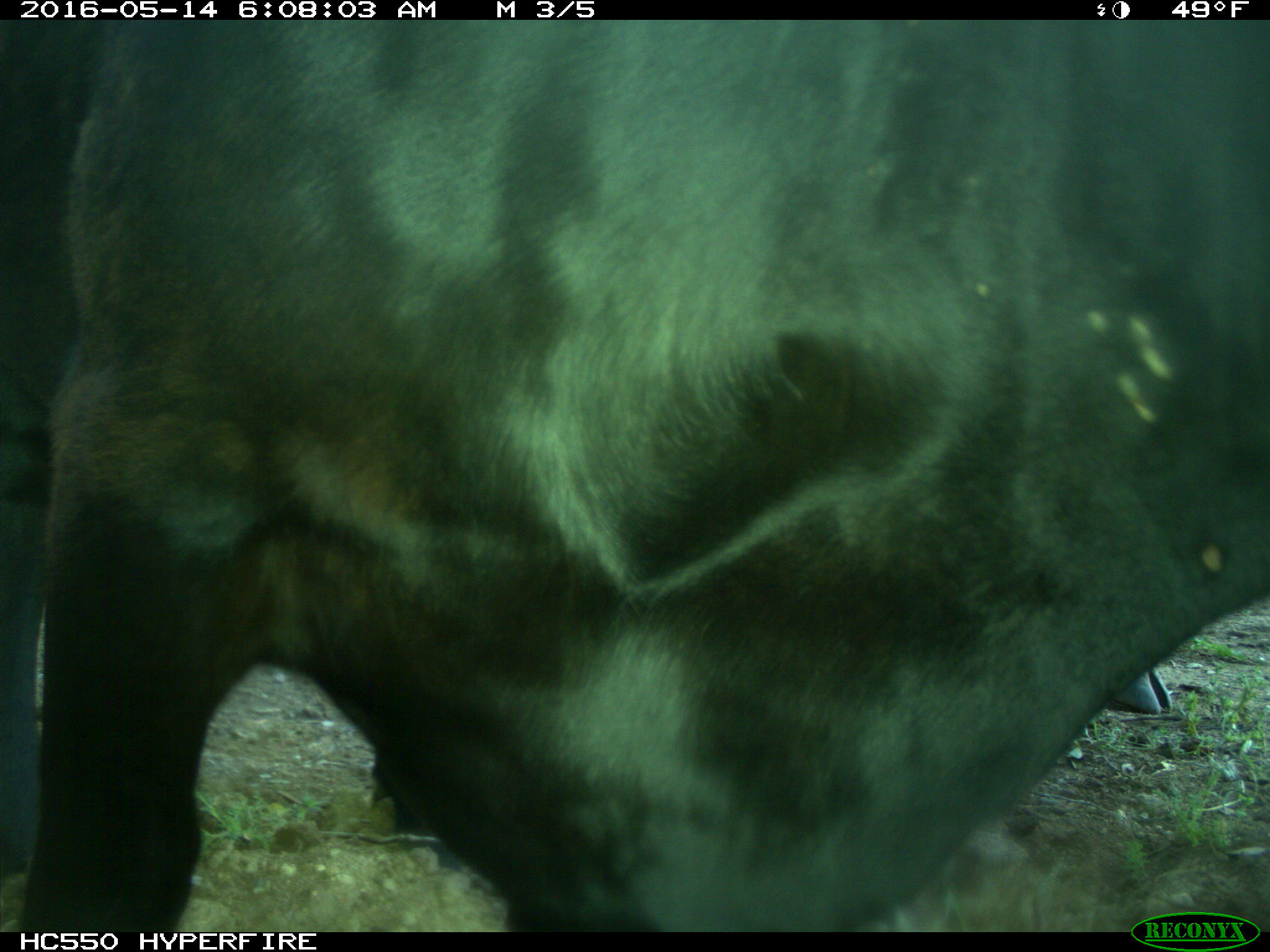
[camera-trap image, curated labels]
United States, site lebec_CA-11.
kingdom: Animalia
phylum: Chordata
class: Mammalia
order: Artiodactyla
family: Bovidae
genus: Bos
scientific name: Bos taurus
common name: domestic cow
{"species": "Bos taurus (domestic cow)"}